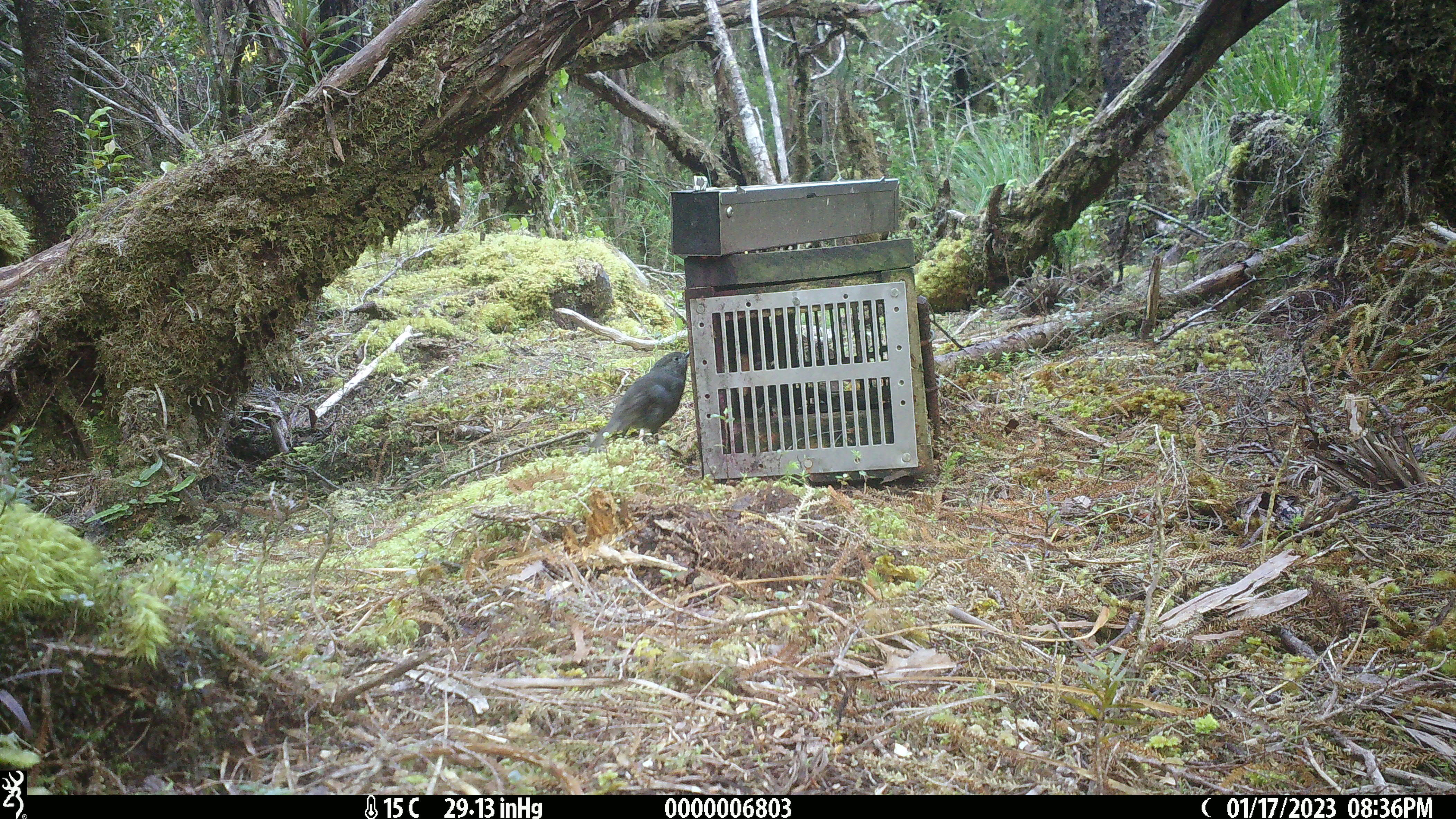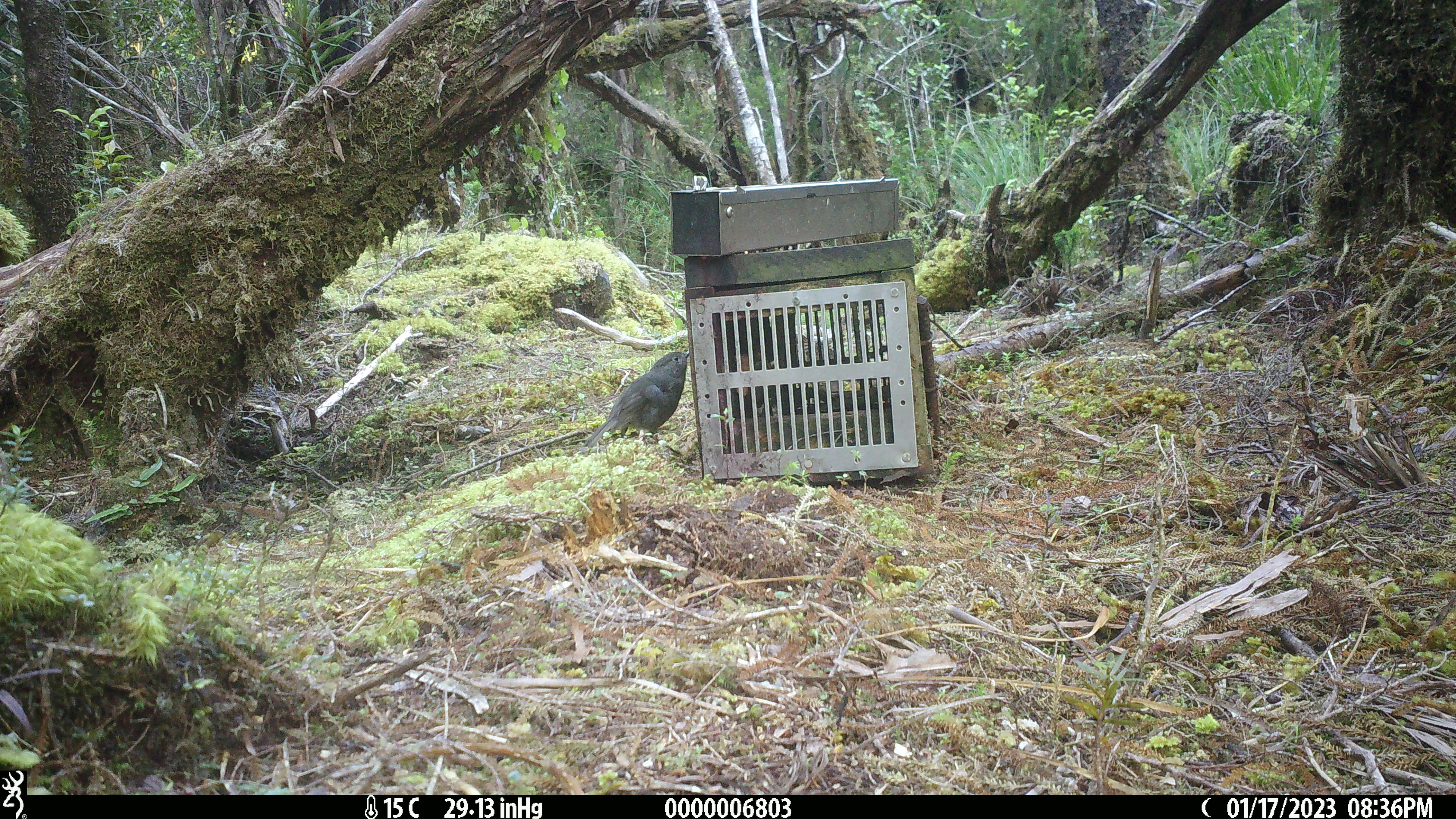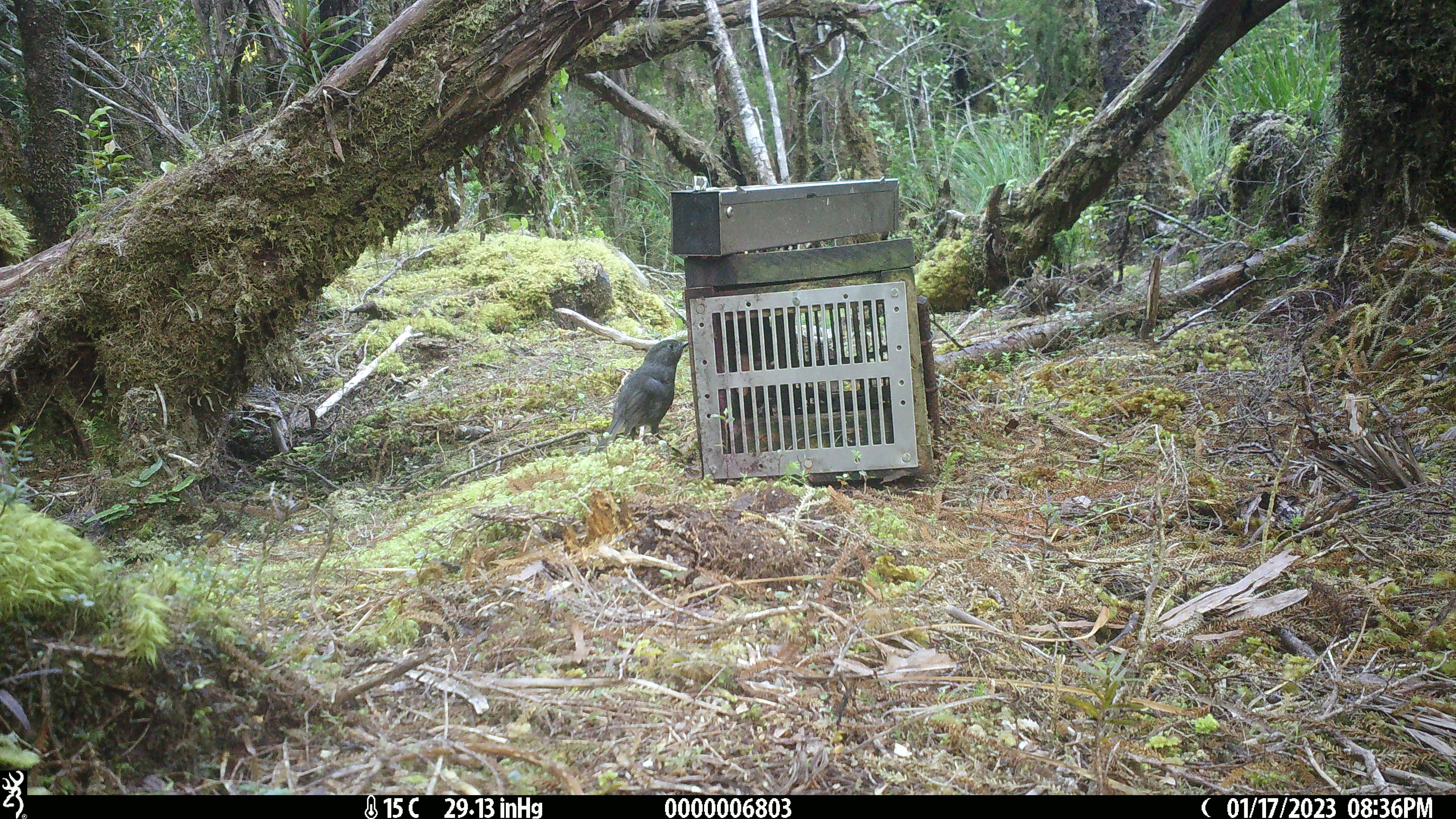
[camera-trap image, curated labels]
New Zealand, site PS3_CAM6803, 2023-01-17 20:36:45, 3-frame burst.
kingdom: Animalia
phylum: Chordata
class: Aves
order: Passeriformes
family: Petroicidae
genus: Petroica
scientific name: Petroica australis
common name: new zealand robin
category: robin